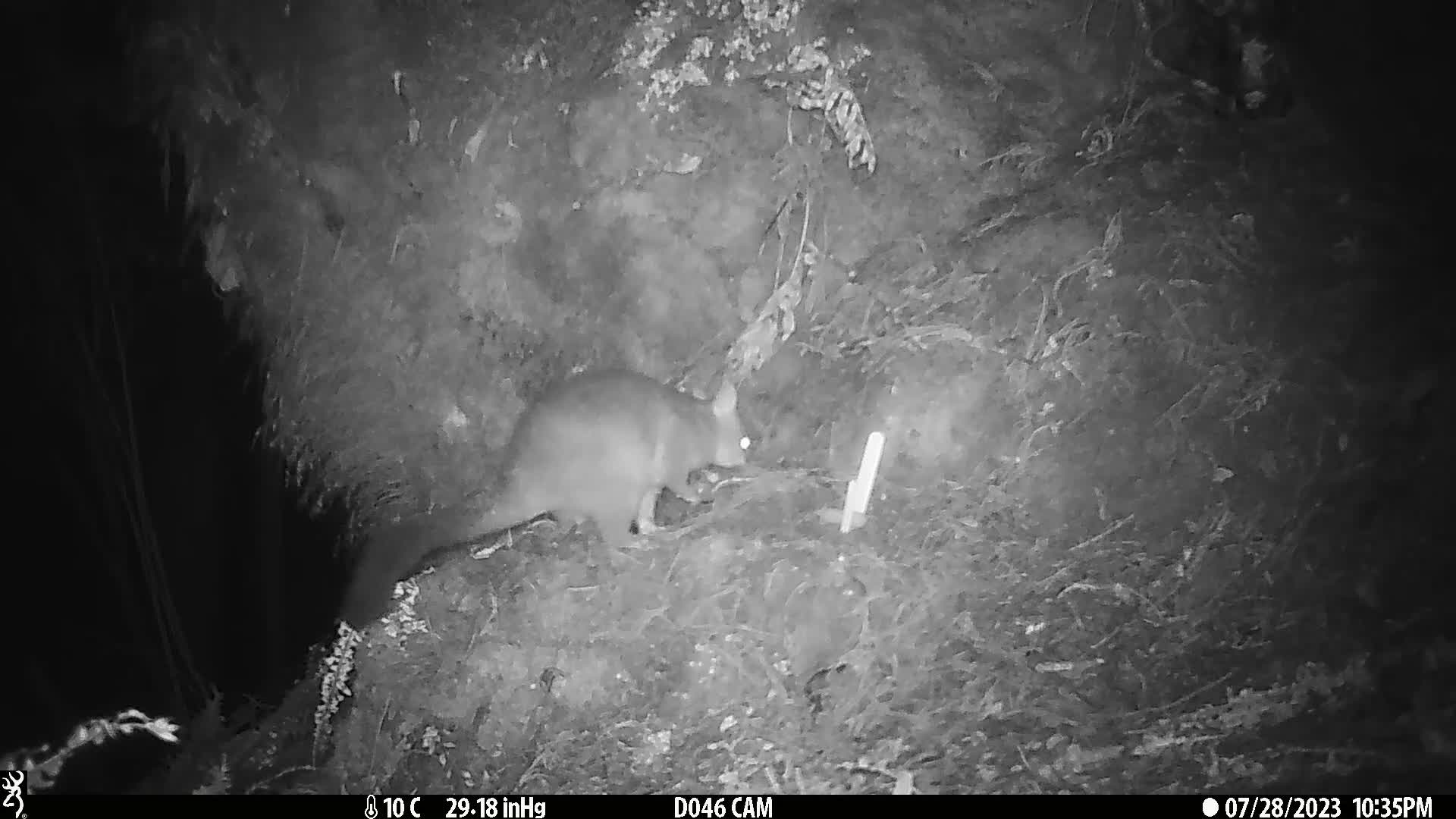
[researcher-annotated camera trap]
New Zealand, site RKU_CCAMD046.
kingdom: Animalia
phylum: Chordata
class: Mammalia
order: Diprotodontia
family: Phalangeridae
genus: Trichosurus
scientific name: Trichosurus vulpecula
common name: common brushtail possum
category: possum